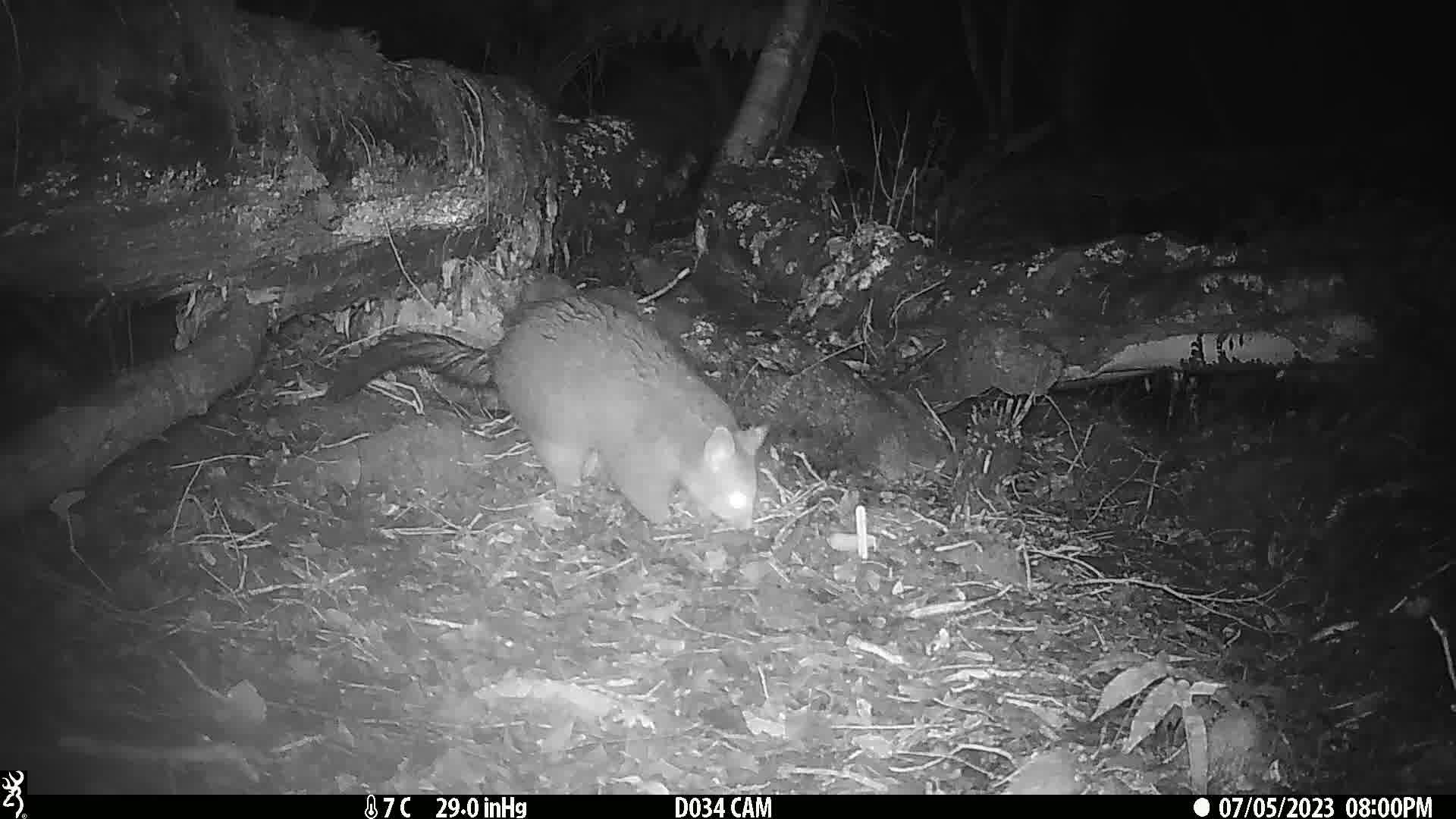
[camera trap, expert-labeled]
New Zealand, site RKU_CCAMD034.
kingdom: Animalia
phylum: Chordata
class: Mammalia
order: Diprotodontia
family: Phalangeridae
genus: Trichosurus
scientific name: Trichosurus vulpecula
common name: common brushtail possum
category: possum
Possum (common brushtail possum) (Trichosurus vulpecula).